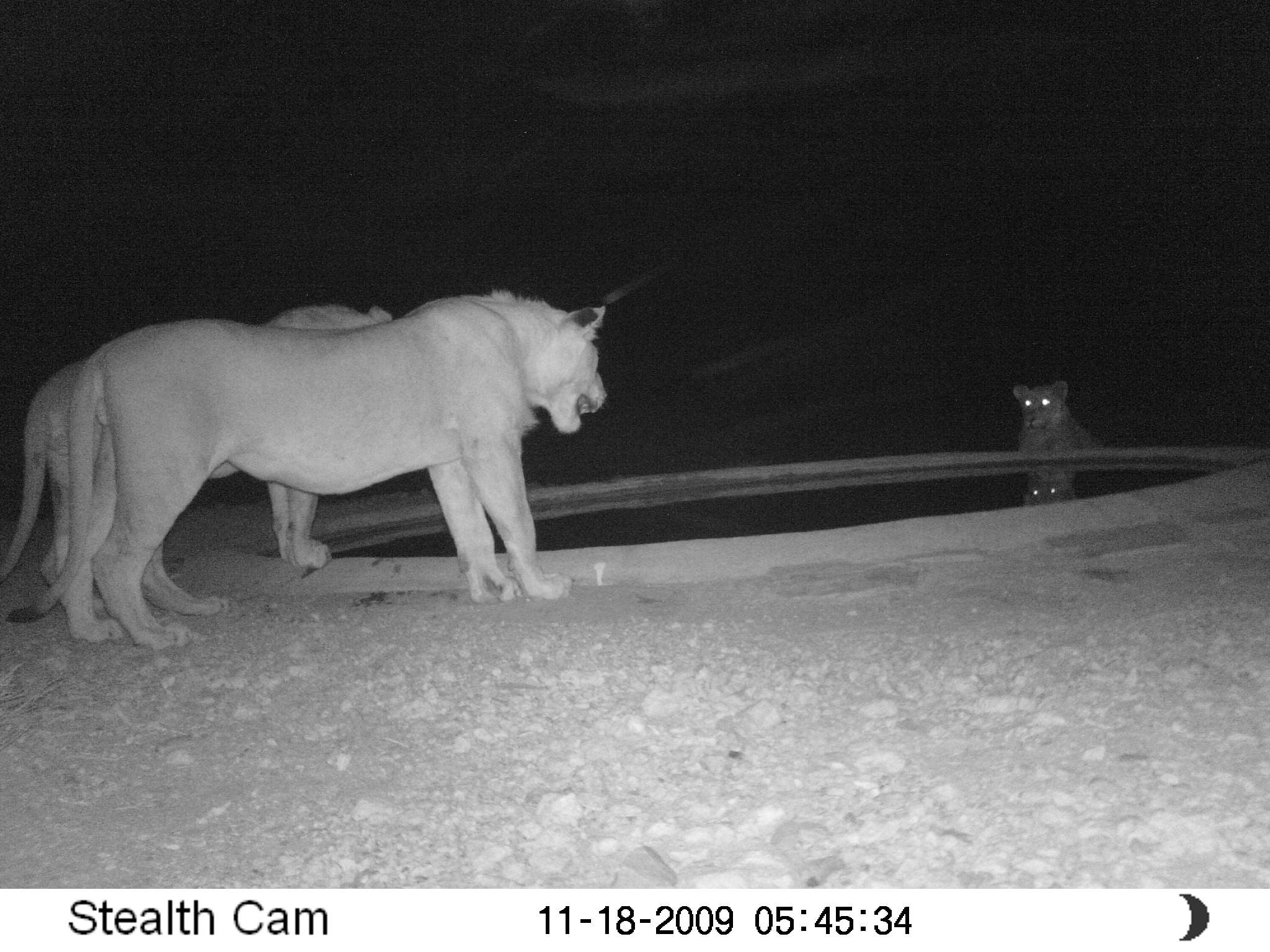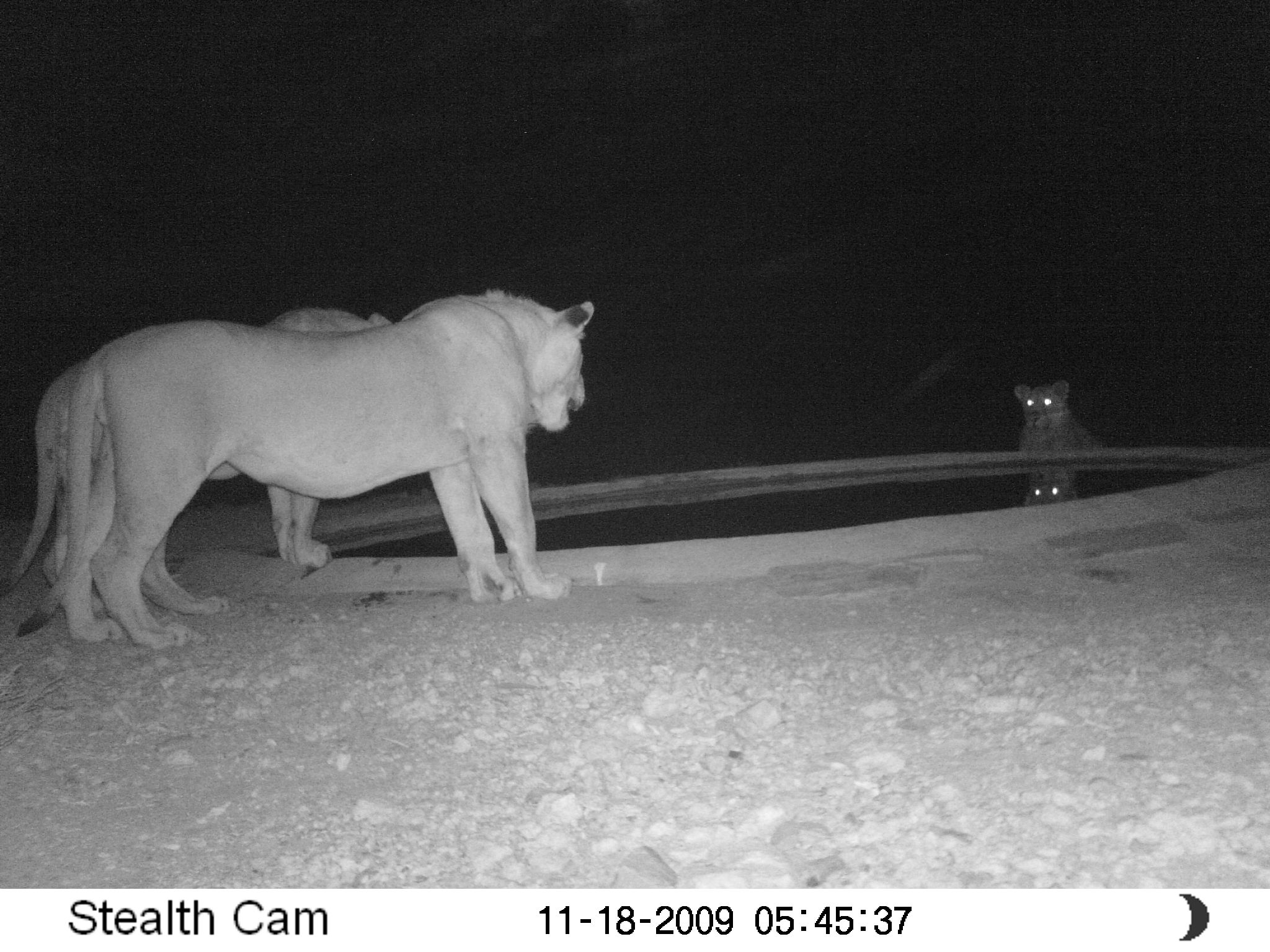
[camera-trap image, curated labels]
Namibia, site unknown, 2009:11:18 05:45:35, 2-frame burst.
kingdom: Animalia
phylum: Chordata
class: Mammalia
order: Carnivora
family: Felidae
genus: Panthera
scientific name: Panthera leo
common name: lion